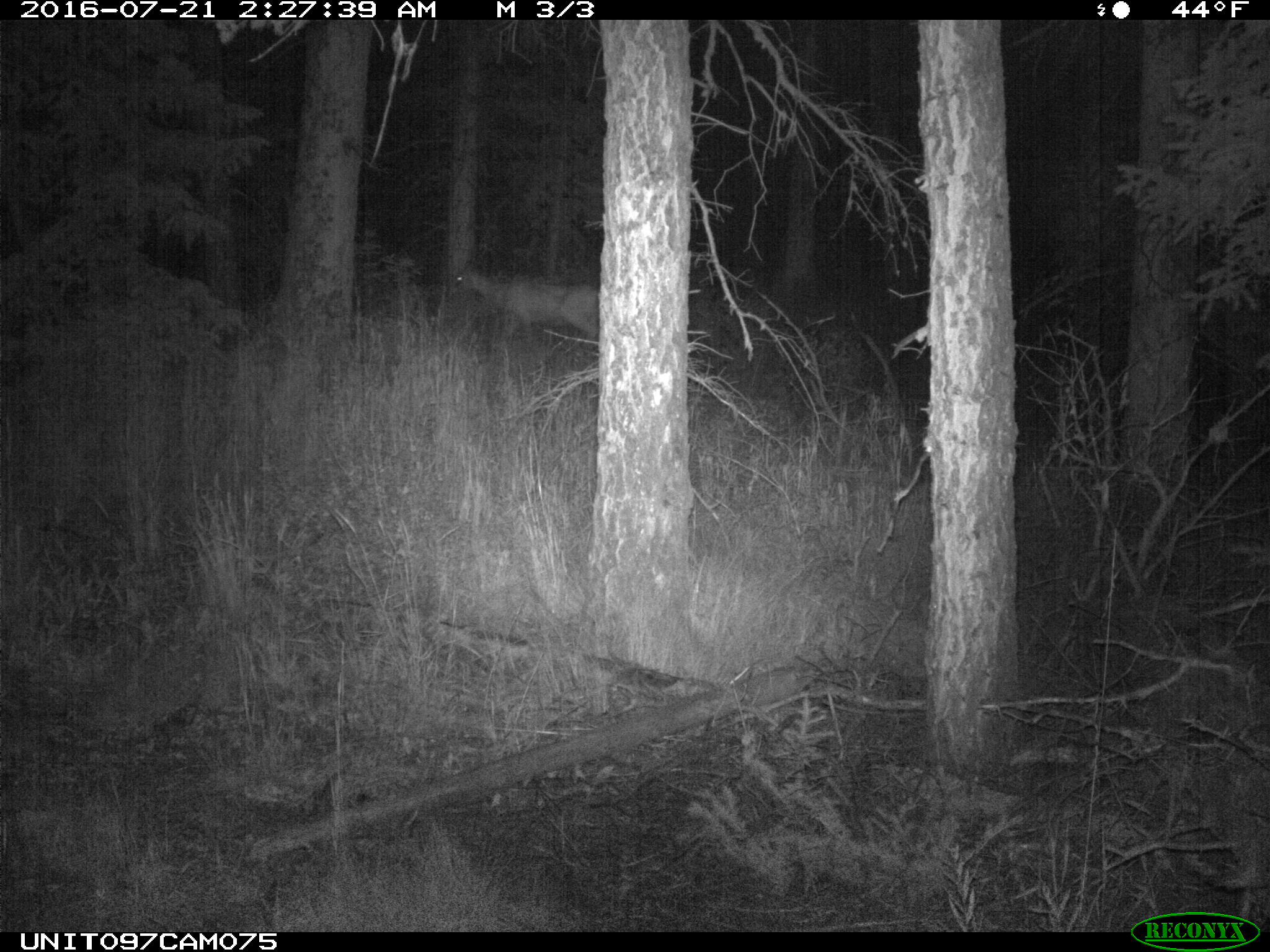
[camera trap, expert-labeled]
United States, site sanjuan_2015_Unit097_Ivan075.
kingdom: Animalia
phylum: Chordata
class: Mammalia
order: Artiodactyla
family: Cervidae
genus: Odocoileus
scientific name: Odocoileus hemionus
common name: mule deer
Odocoileus hemionus (mule deer).